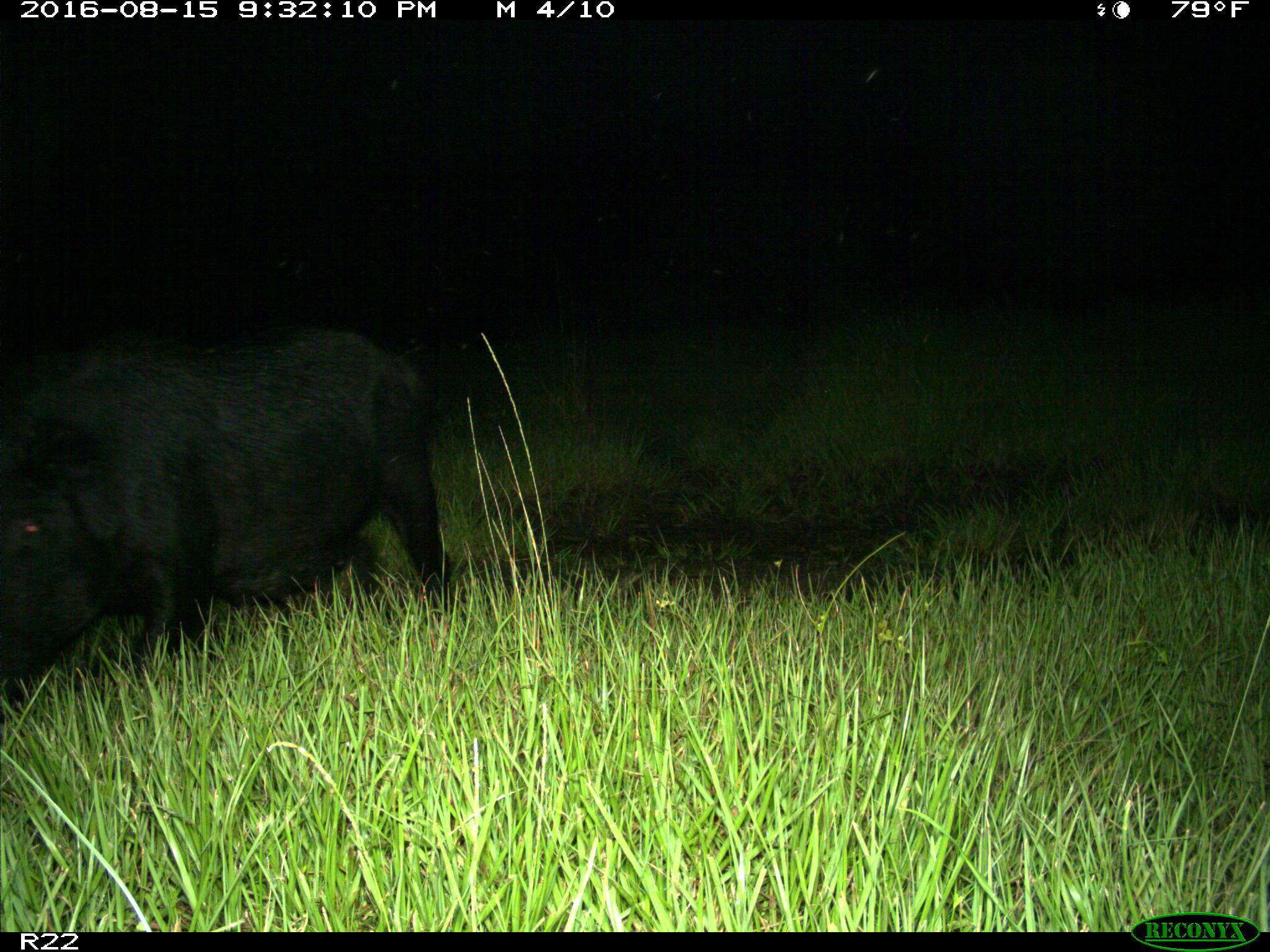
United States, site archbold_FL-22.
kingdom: Animalia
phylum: Chordata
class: Mammalia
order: Artiodactyla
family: Suidae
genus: Sus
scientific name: Sus scrofa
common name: wild boar